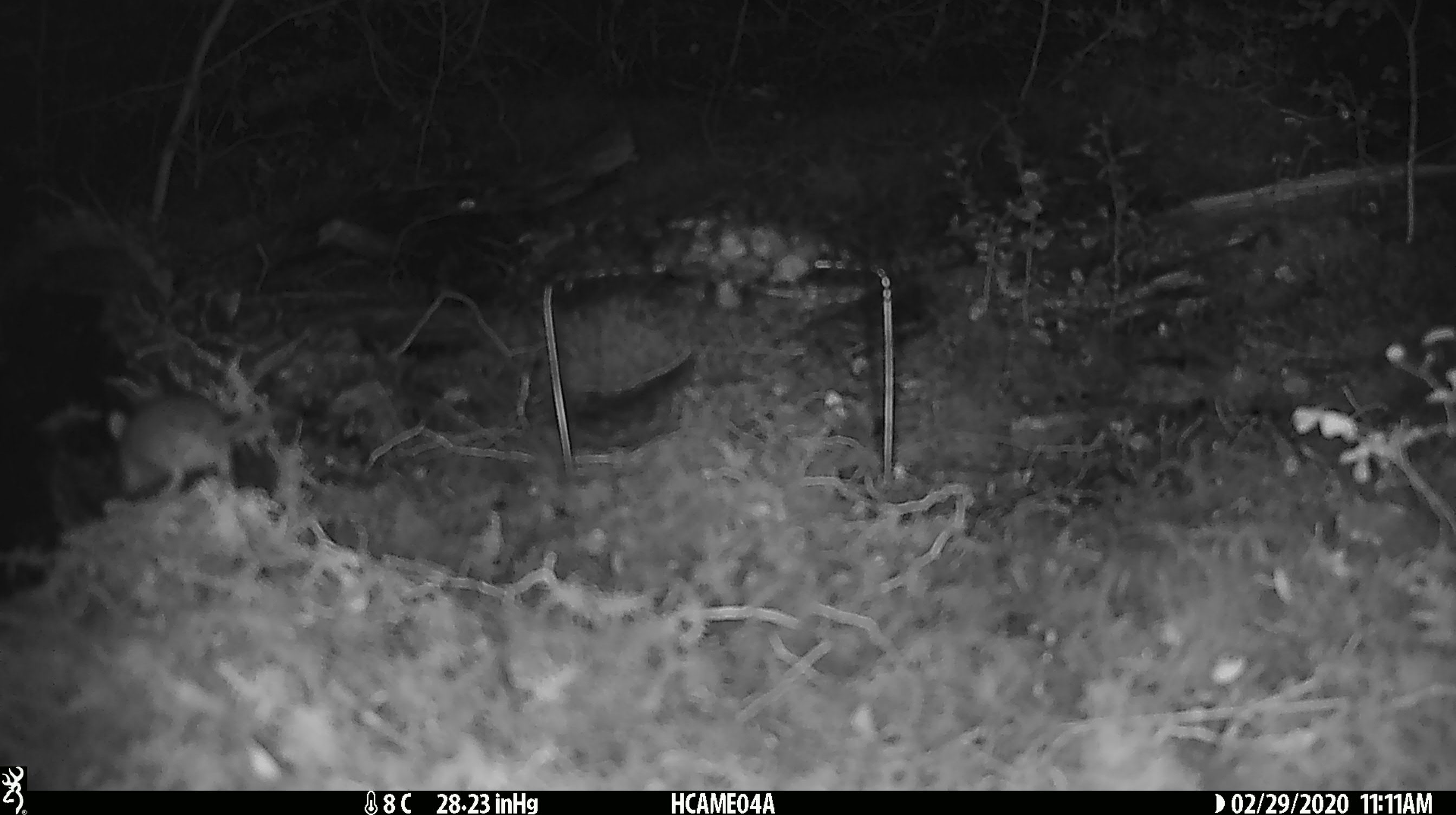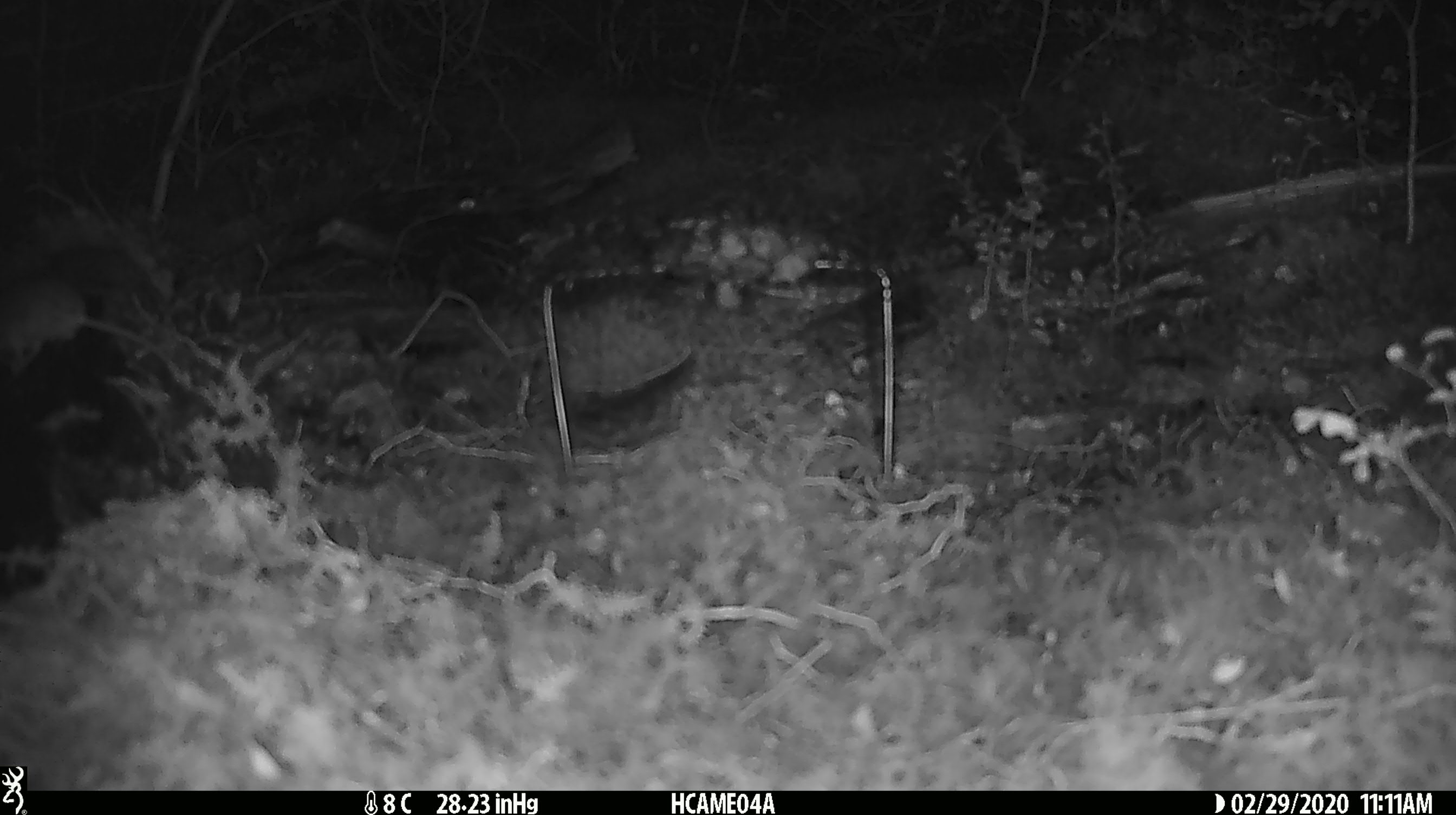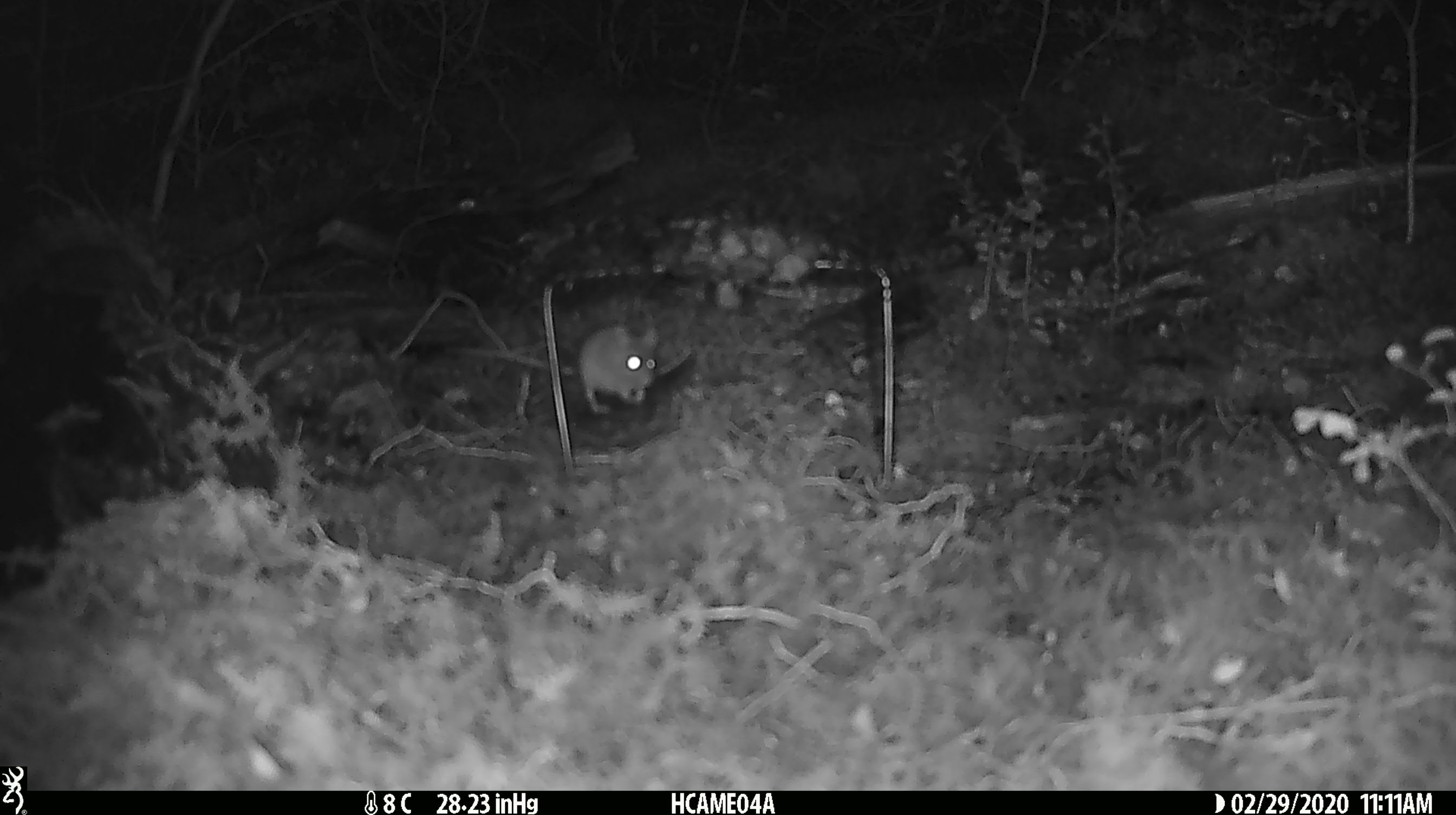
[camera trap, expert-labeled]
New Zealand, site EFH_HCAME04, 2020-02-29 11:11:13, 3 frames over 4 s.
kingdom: Animalia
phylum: Chordata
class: Mammalia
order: Rodentia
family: Muridae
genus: Mus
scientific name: Mus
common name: mouse